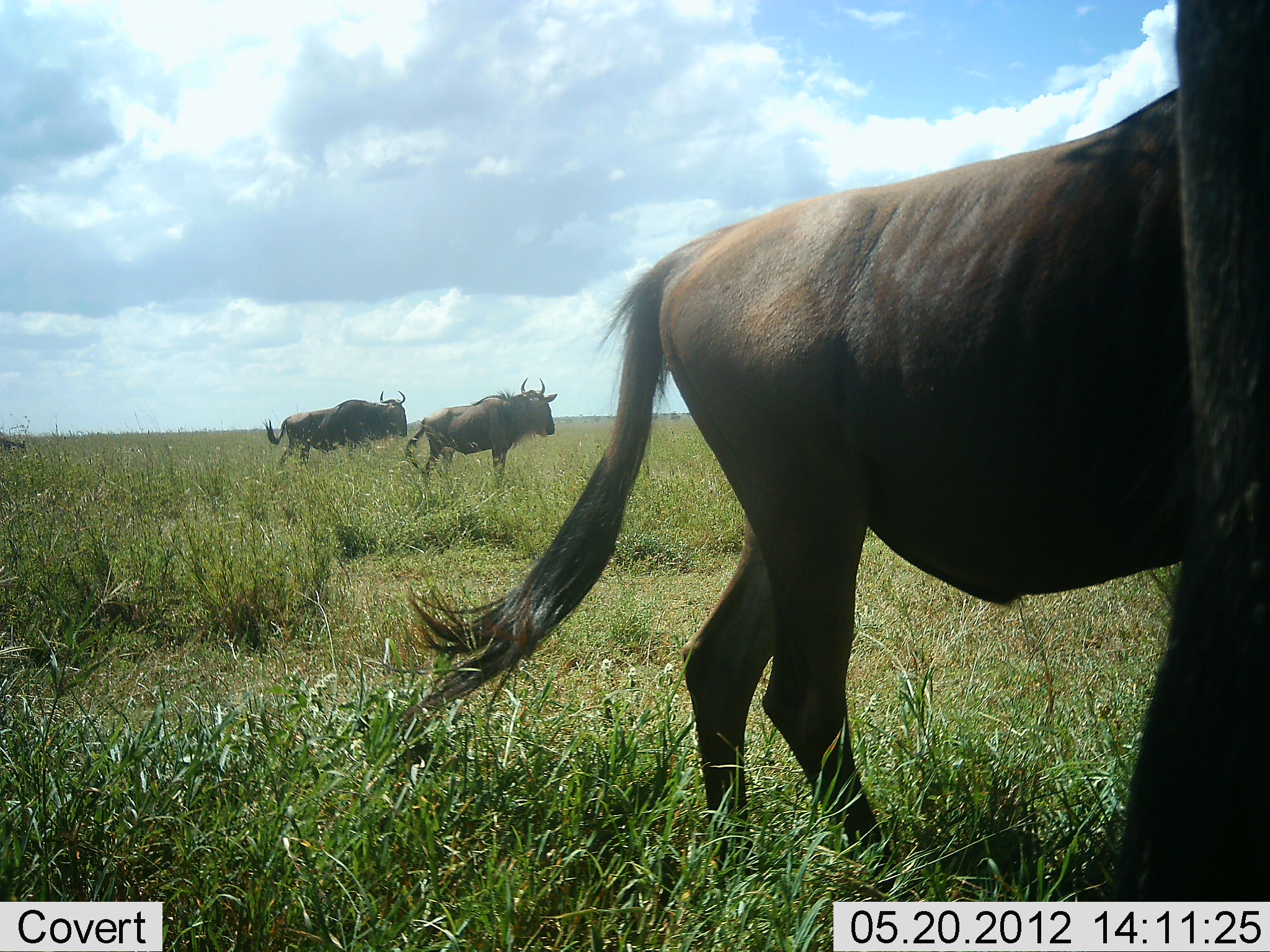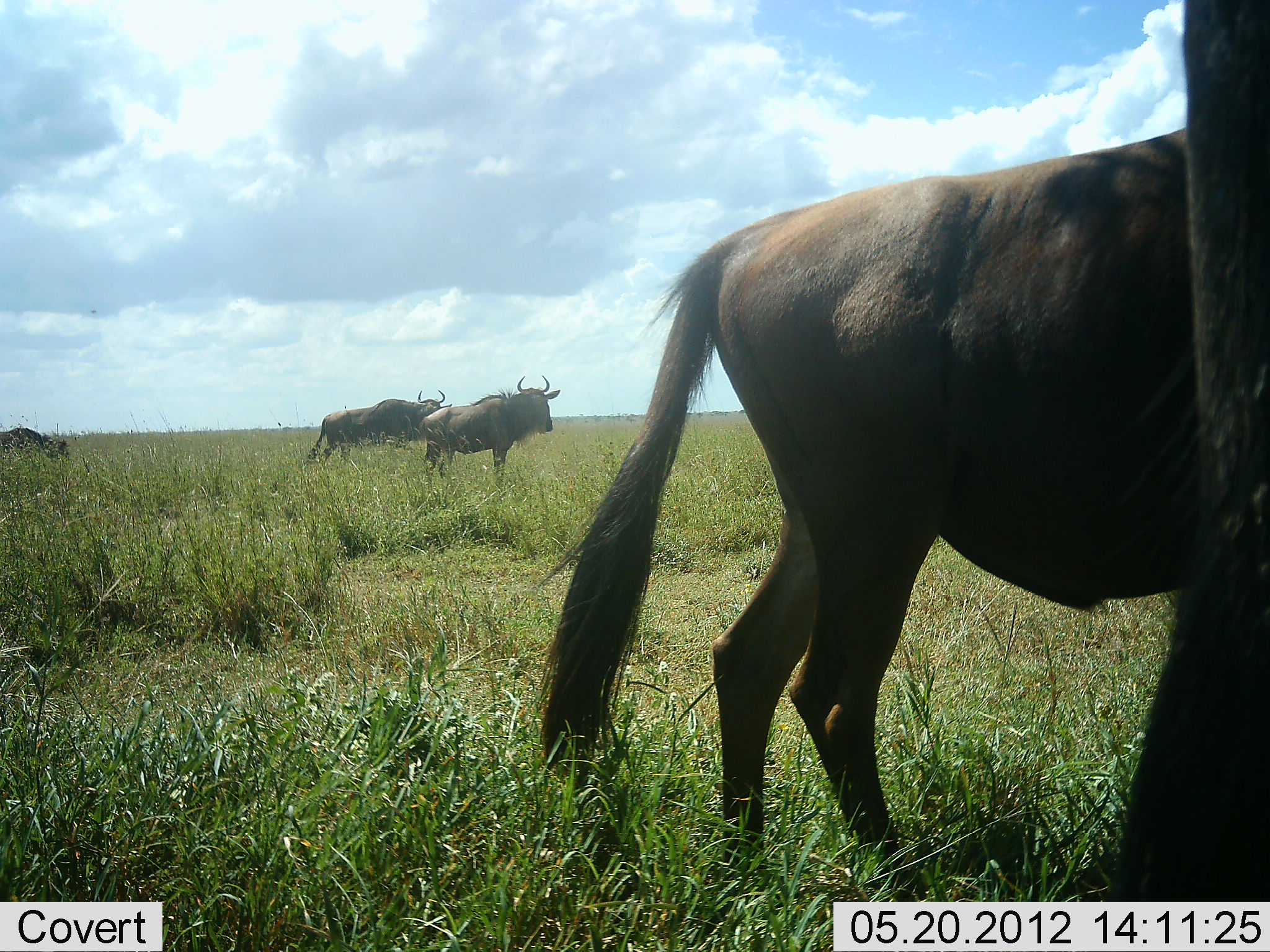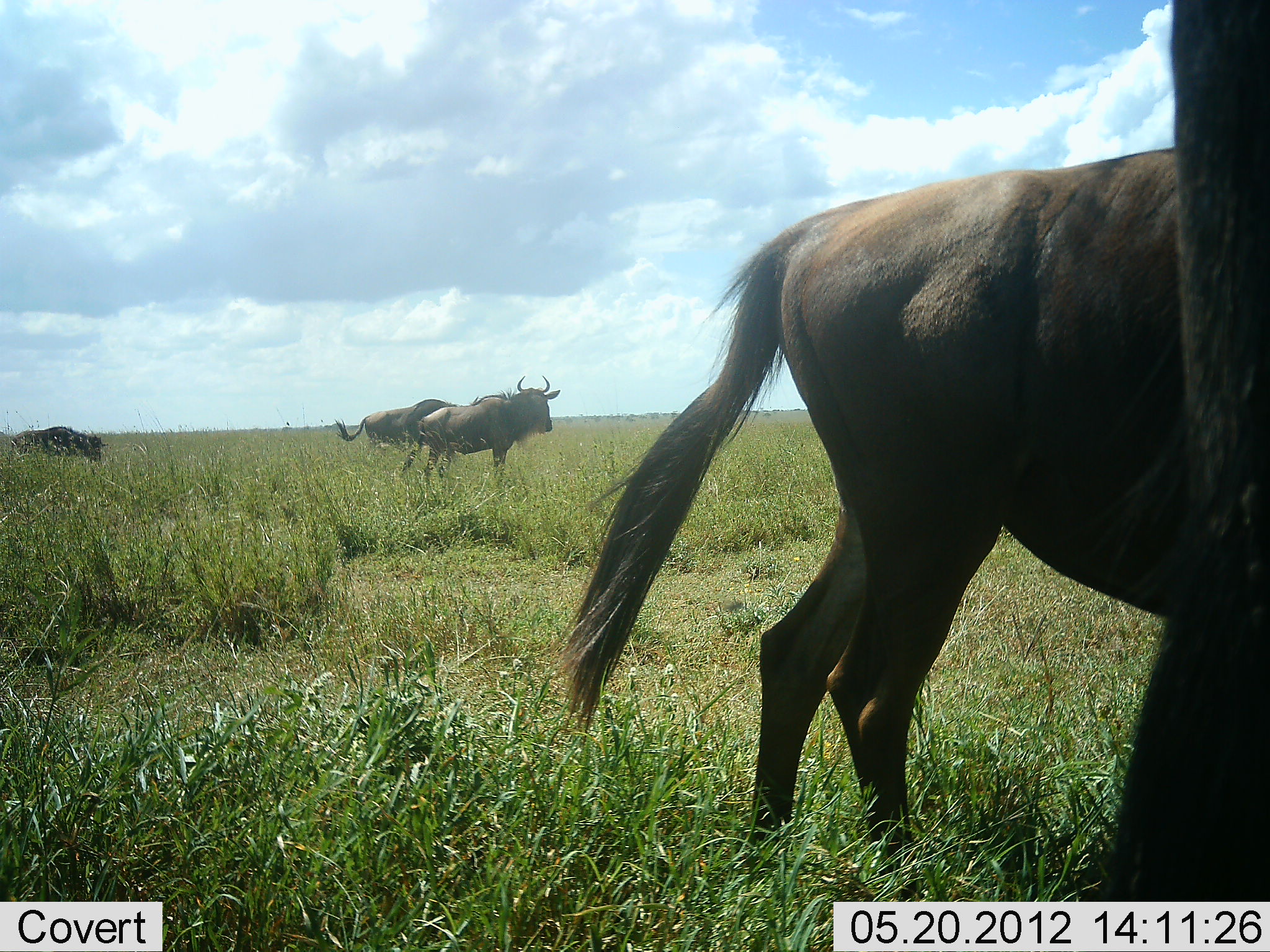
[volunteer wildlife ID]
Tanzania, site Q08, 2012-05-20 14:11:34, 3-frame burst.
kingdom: Animalia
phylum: Chordata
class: Mammalia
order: Artiodactyla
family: Bovidae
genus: Connochaetes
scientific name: Connochaetes taurinus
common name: blue wildebeest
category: wildebeest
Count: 5.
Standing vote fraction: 60%.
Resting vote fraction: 0%.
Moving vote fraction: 60%.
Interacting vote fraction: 0%.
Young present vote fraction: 0%.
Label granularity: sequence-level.